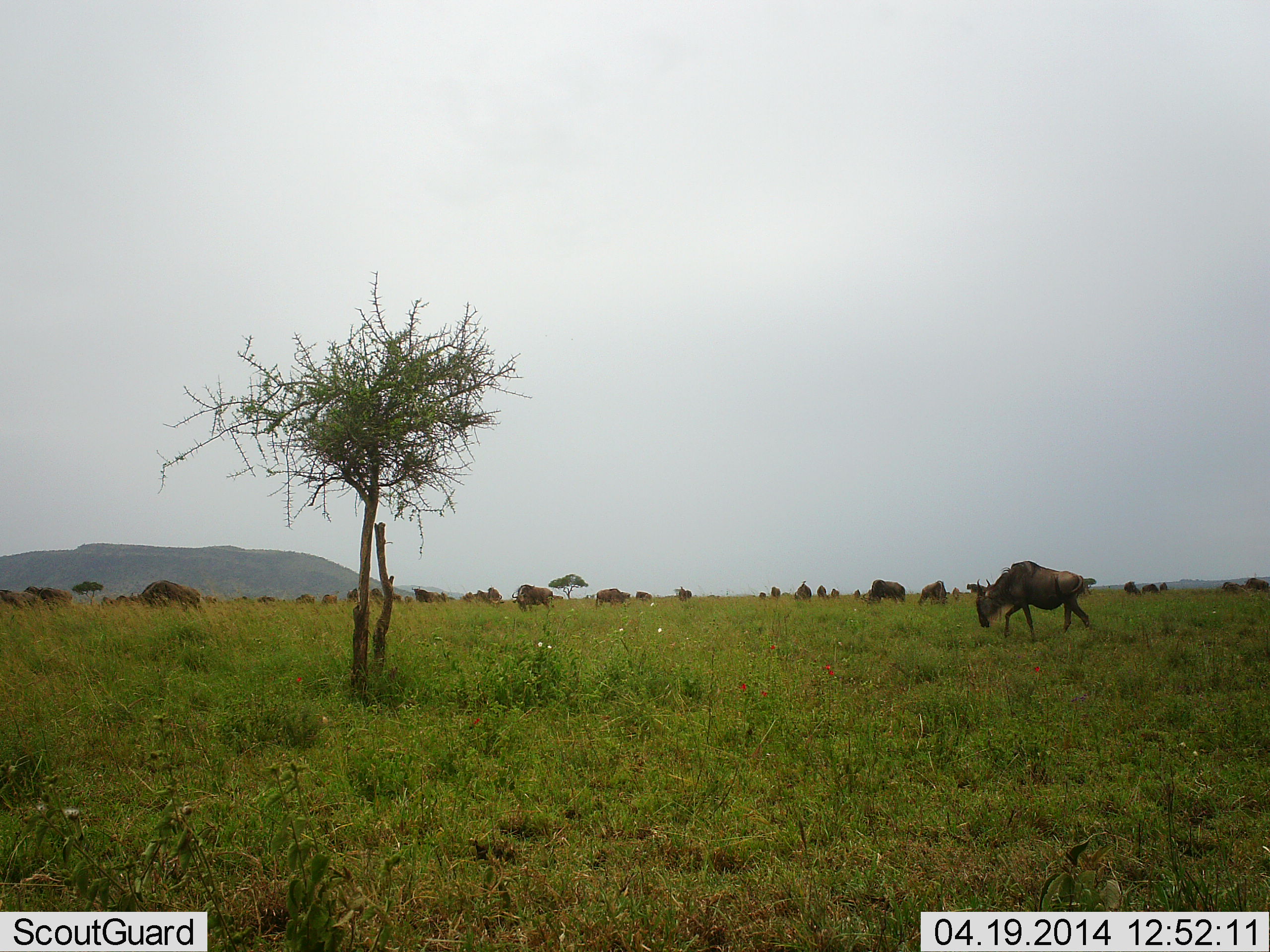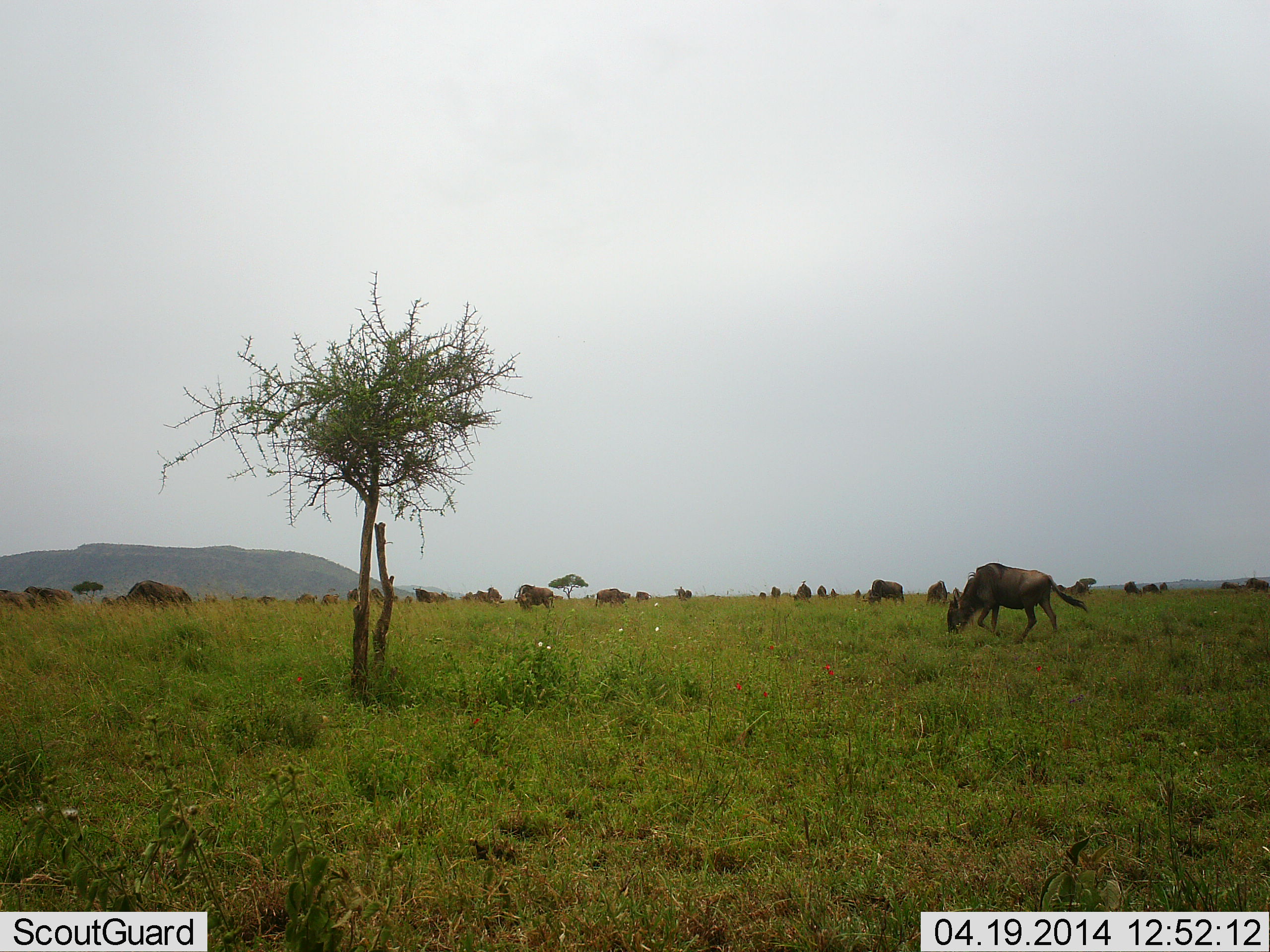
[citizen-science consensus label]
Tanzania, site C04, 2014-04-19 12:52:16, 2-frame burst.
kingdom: Animalia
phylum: Chordata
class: Mammalia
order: Artiodactyla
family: Bovidae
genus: Connochaetes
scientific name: Connochaetes taurinus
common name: blue wildebeest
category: wildebeest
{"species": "wildebeest (blue wildebeest) (Connochaetes taurinus)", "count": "11-50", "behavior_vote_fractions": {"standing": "30%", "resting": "0%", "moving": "40%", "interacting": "0%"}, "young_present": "0%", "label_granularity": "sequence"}